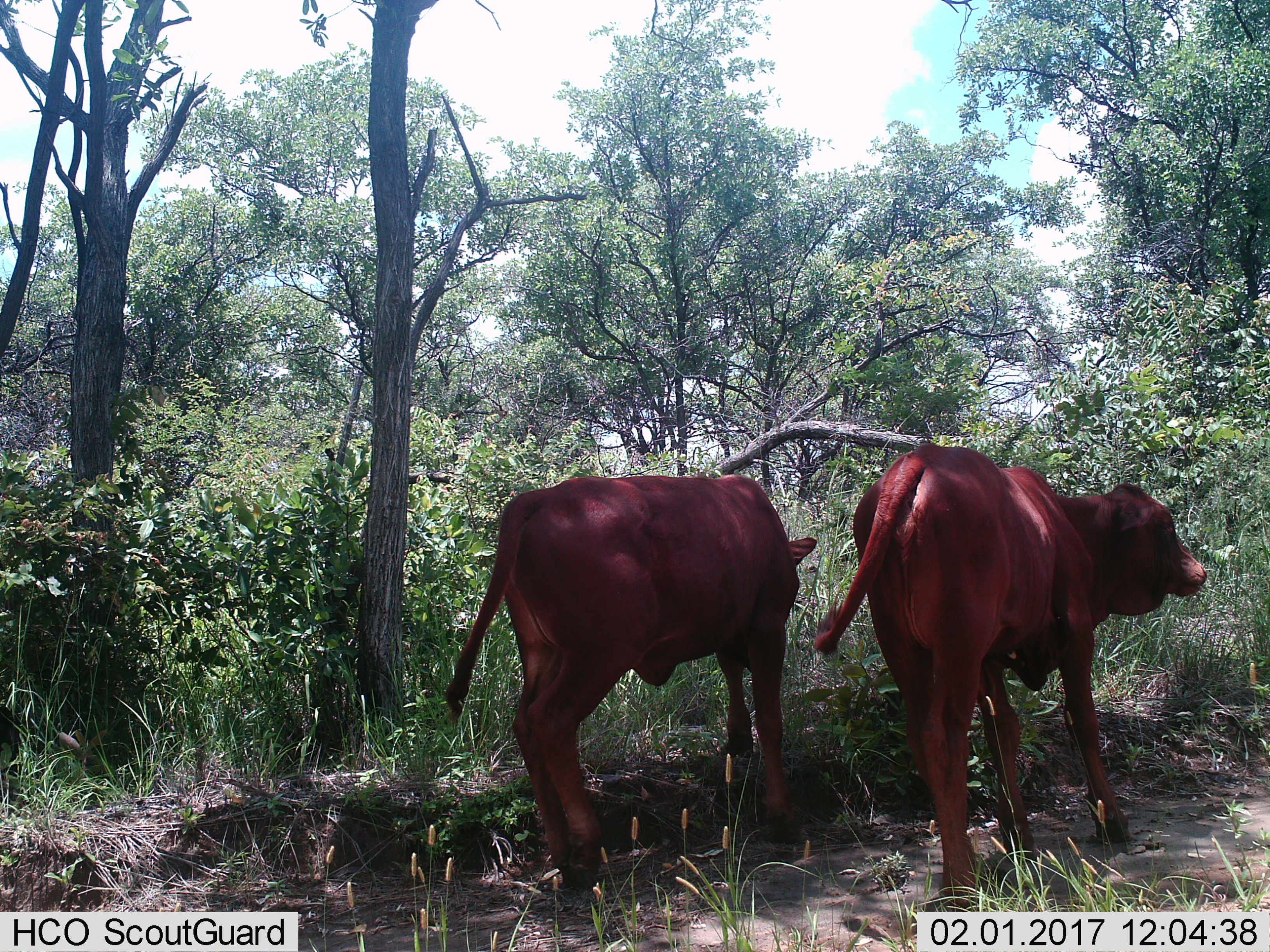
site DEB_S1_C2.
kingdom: Animalia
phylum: Chordata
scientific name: Vertebrata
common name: domestic animal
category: domesticanimal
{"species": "domesticanimal (domestic animal) (Vertebrata)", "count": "2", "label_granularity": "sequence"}